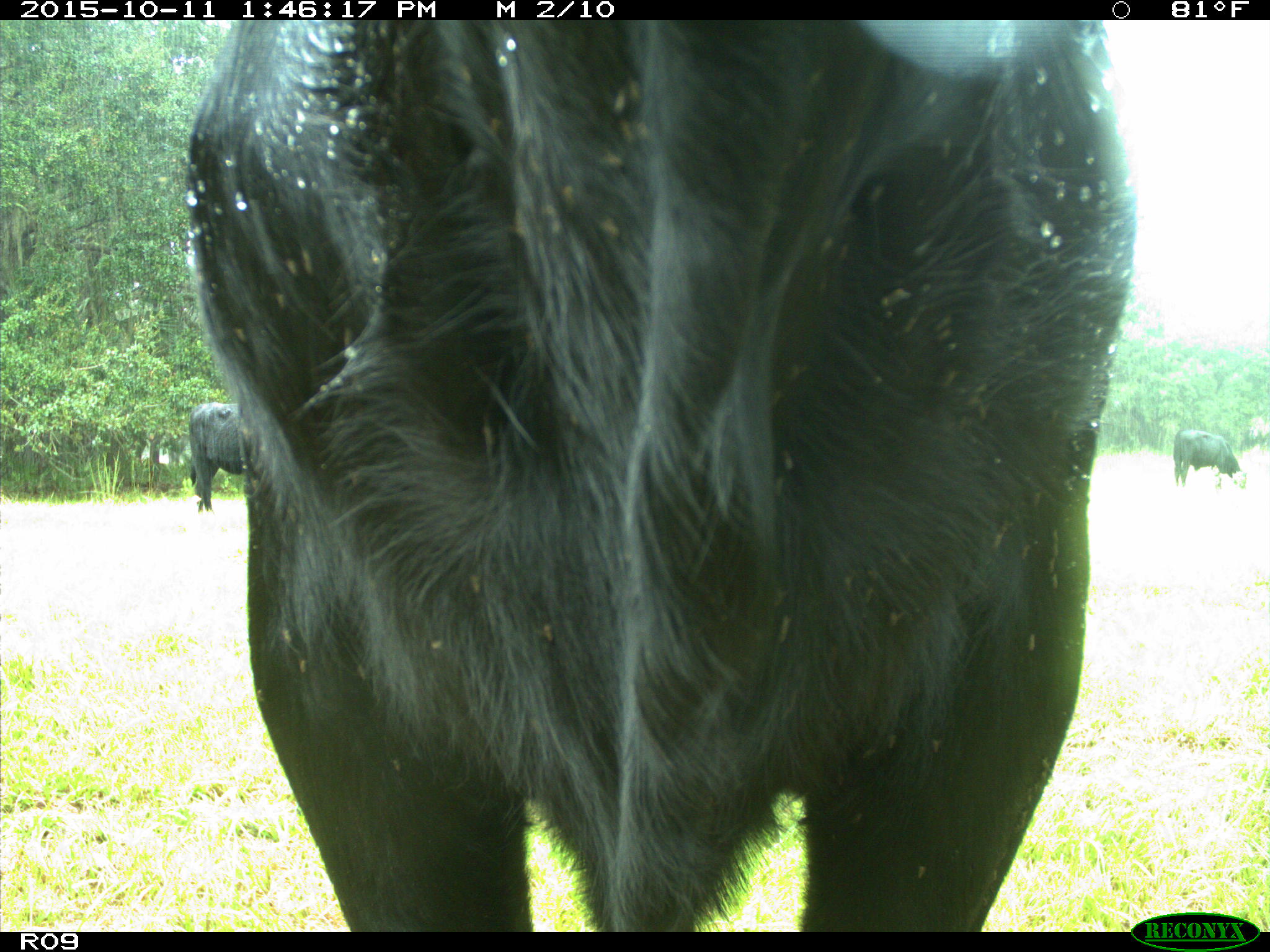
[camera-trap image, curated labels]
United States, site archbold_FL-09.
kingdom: Animalia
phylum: Chordata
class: Mammalia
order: Artiodactyla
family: Bovidae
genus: Bos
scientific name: Bos taurus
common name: domestic cow